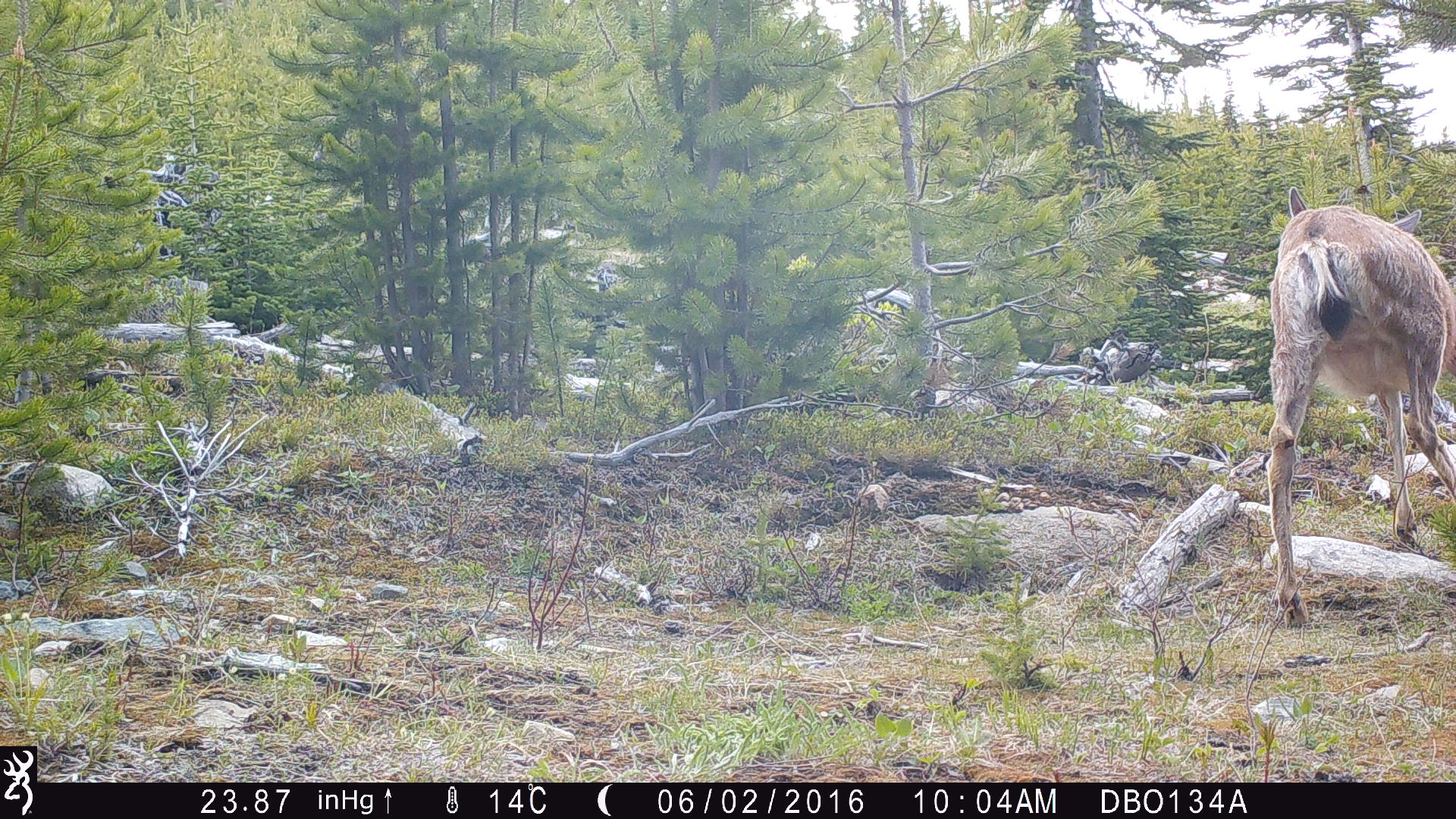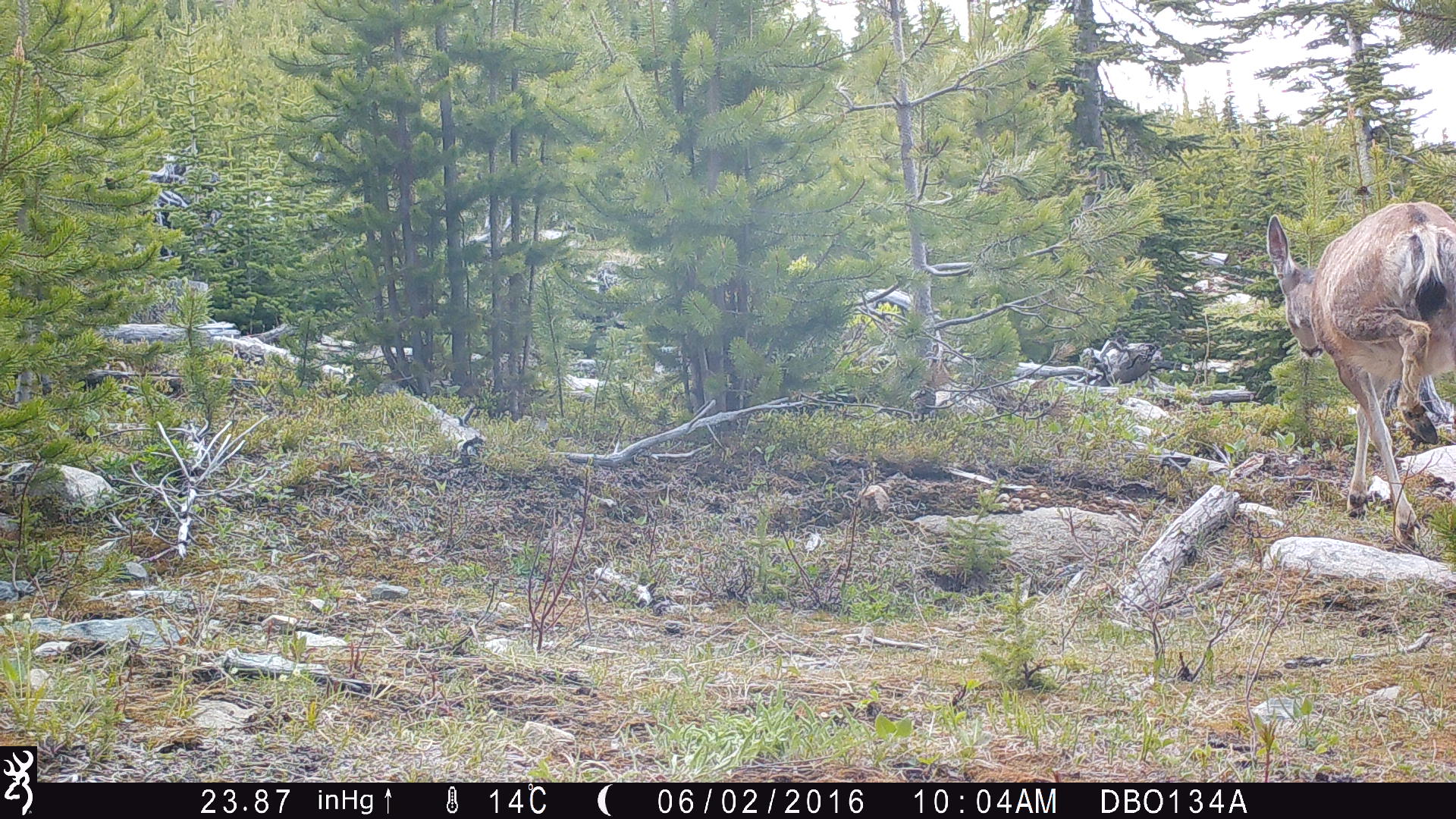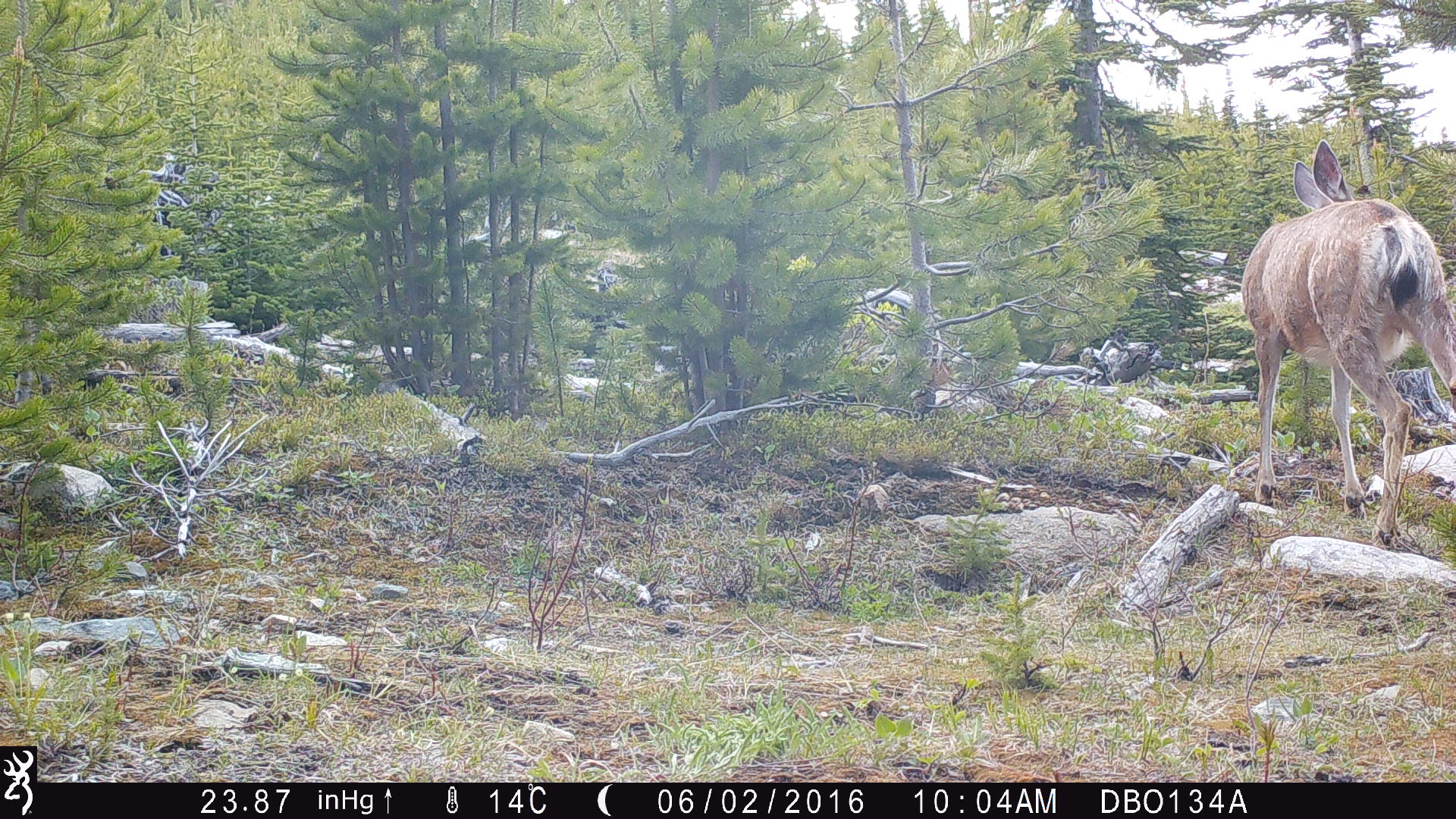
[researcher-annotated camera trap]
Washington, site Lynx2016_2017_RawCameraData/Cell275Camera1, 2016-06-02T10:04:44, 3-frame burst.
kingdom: Animalia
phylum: Chordata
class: Mammalia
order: Artiodactyla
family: Cervidae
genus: Odocoileus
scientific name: Odocoileus hemionus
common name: mule deer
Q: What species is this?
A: Odocoileus hemionus (mule deer).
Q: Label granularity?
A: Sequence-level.